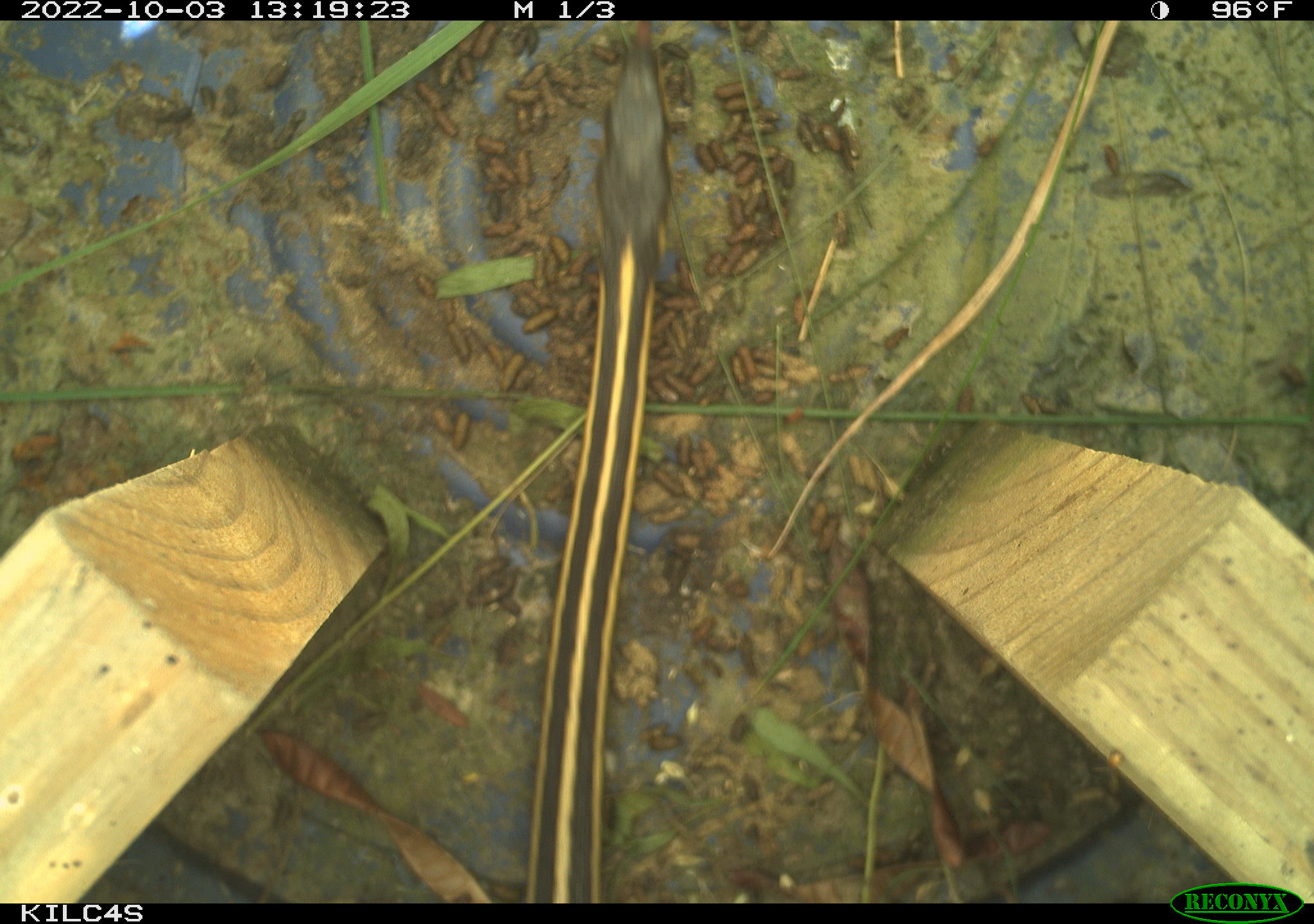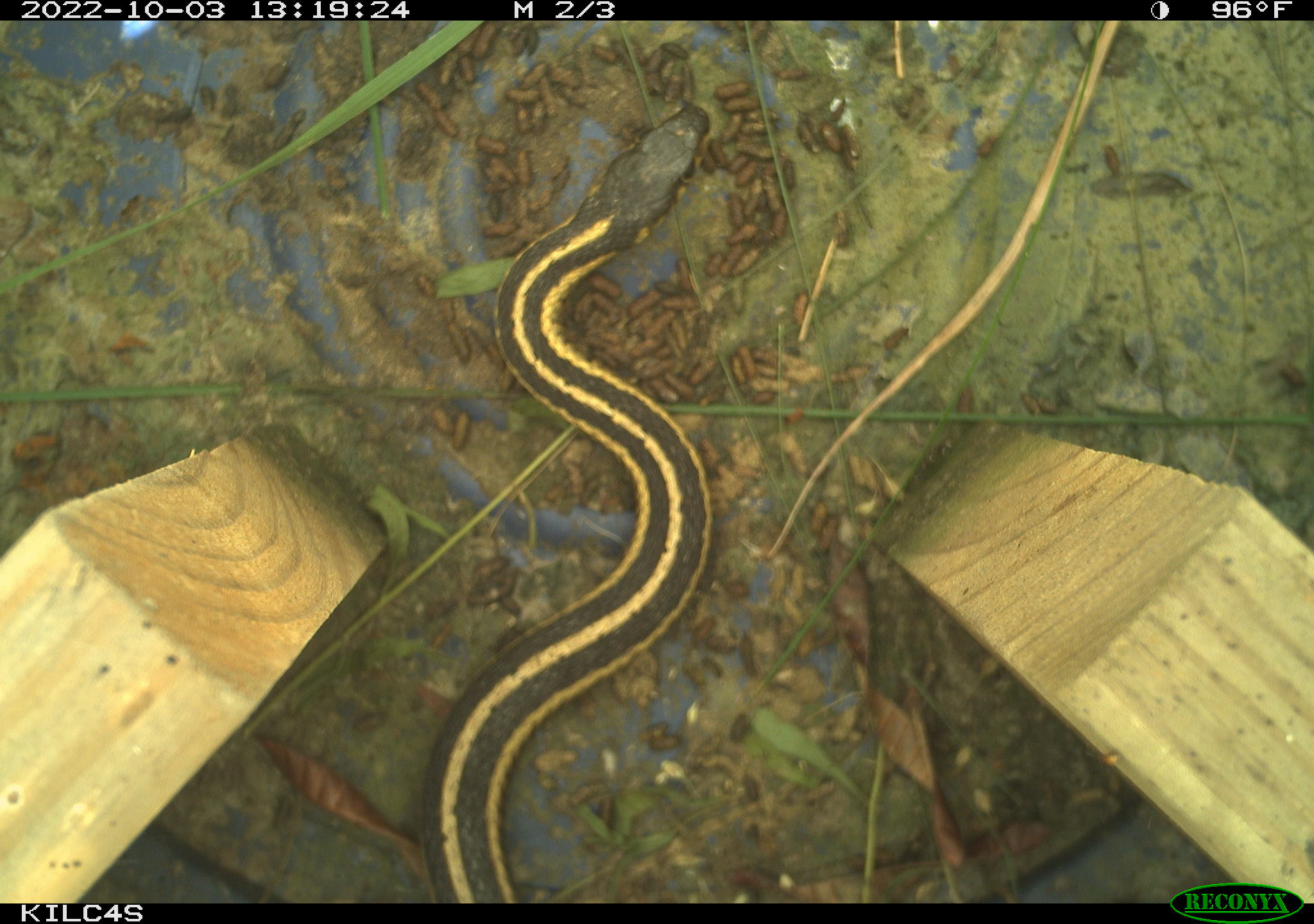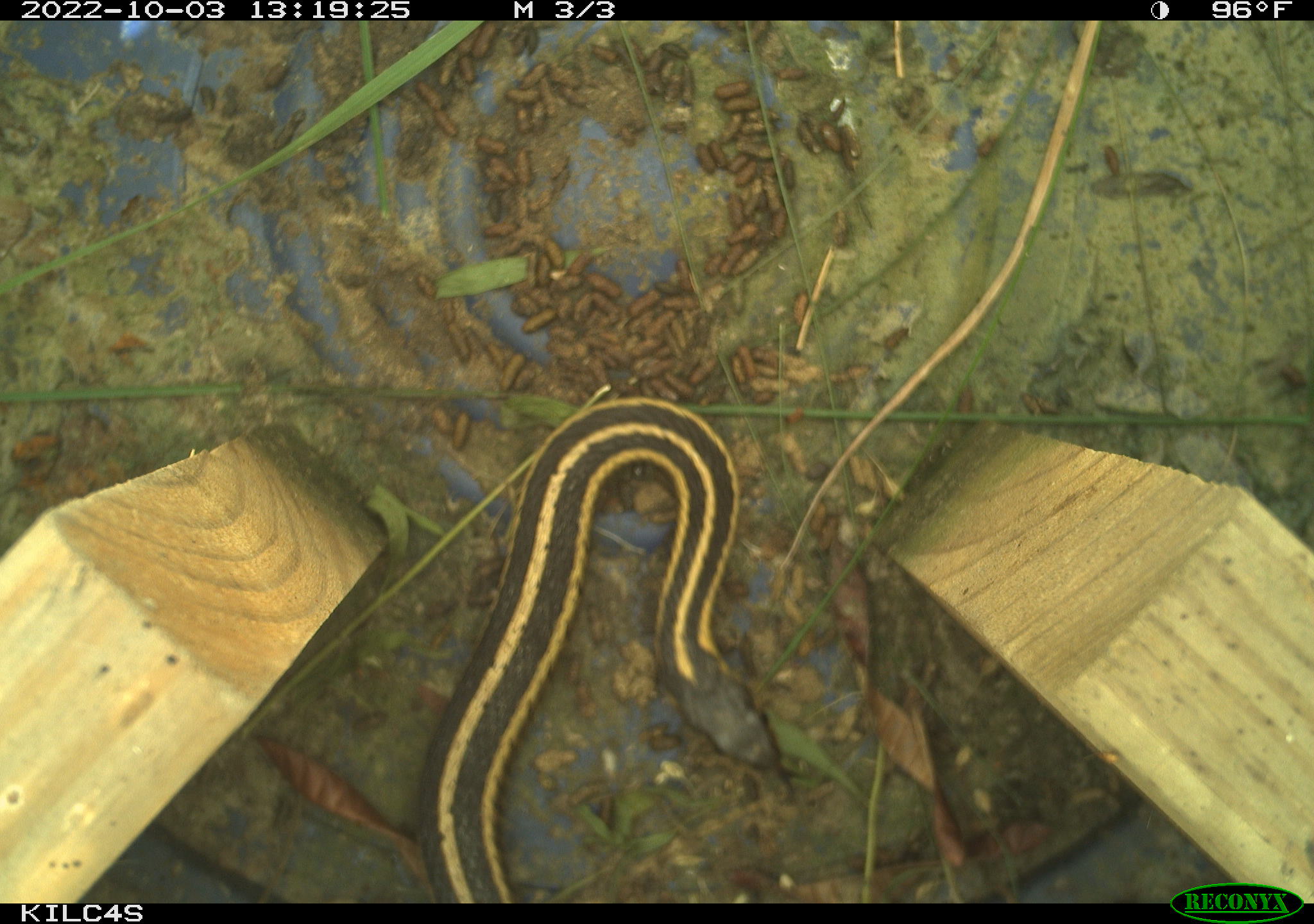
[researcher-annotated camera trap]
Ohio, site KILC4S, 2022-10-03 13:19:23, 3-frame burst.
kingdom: Animalia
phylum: Chordata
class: Reptilia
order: Squamata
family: Colubridae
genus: Thamnophis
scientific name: Thamnophis sirtalis sirtalis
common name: eastern gartersnake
Eastern gartersnake (Thamnophis sirtalis sirtalis).